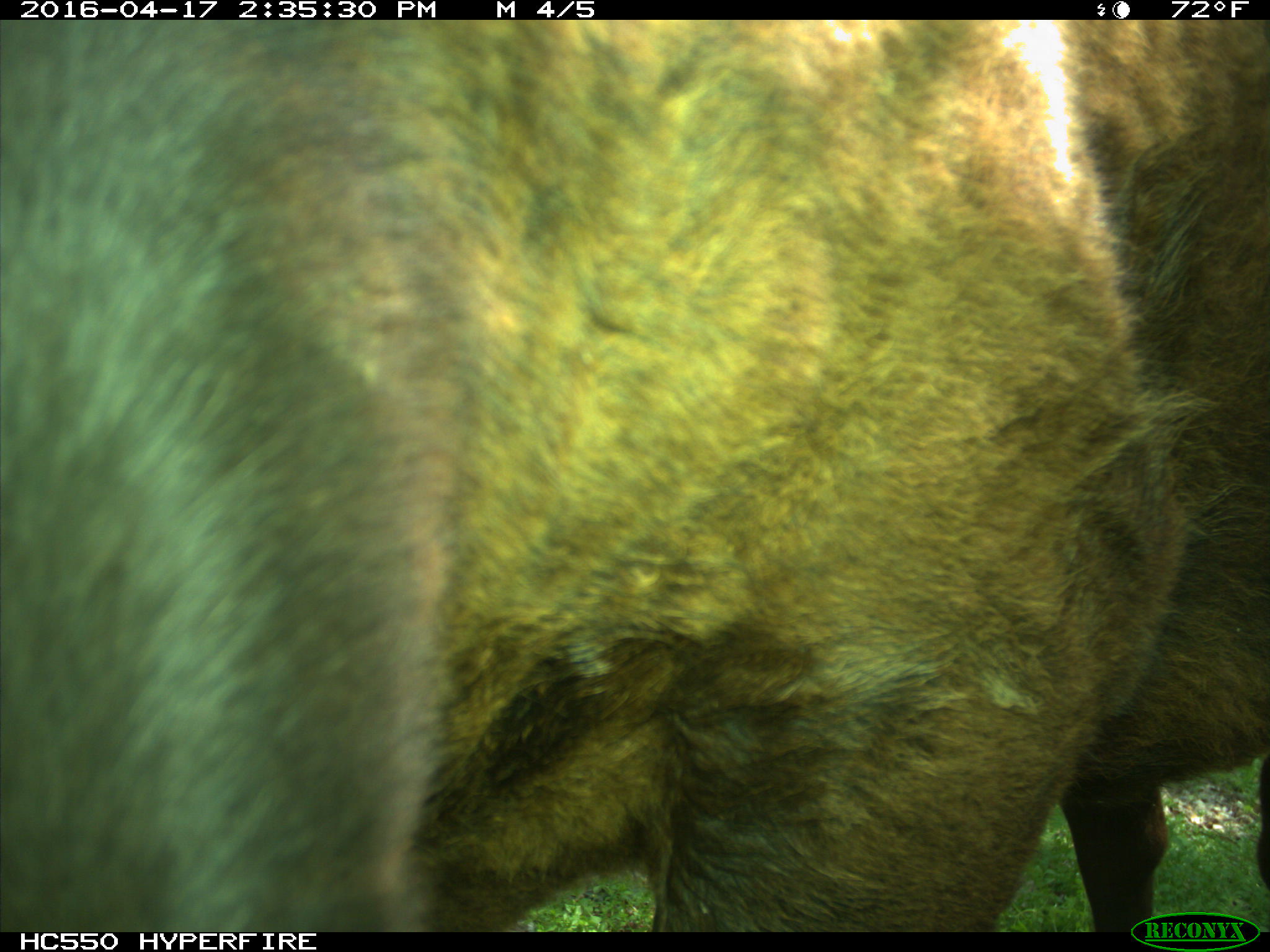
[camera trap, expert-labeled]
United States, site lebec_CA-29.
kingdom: Animalia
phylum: Chordata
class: Mammalia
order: Artiodactyla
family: Bovidae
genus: Bos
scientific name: Bos taurus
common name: domestic cow